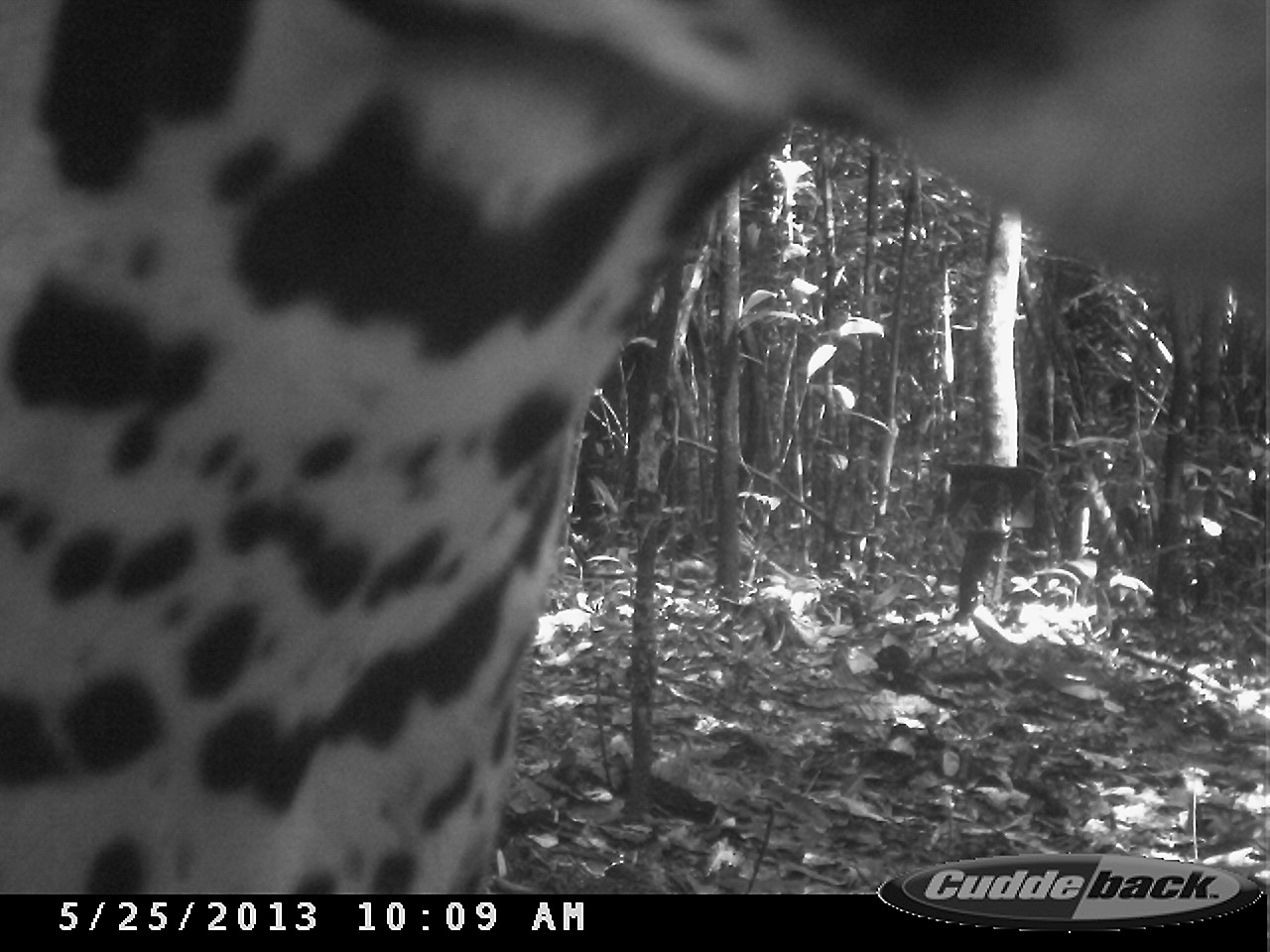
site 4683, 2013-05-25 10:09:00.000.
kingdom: Animalia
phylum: Chordata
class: Mammalia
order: Carnivora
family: Felidae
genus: Panthera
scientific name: Panthera onca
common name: jaguar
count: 1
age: adult